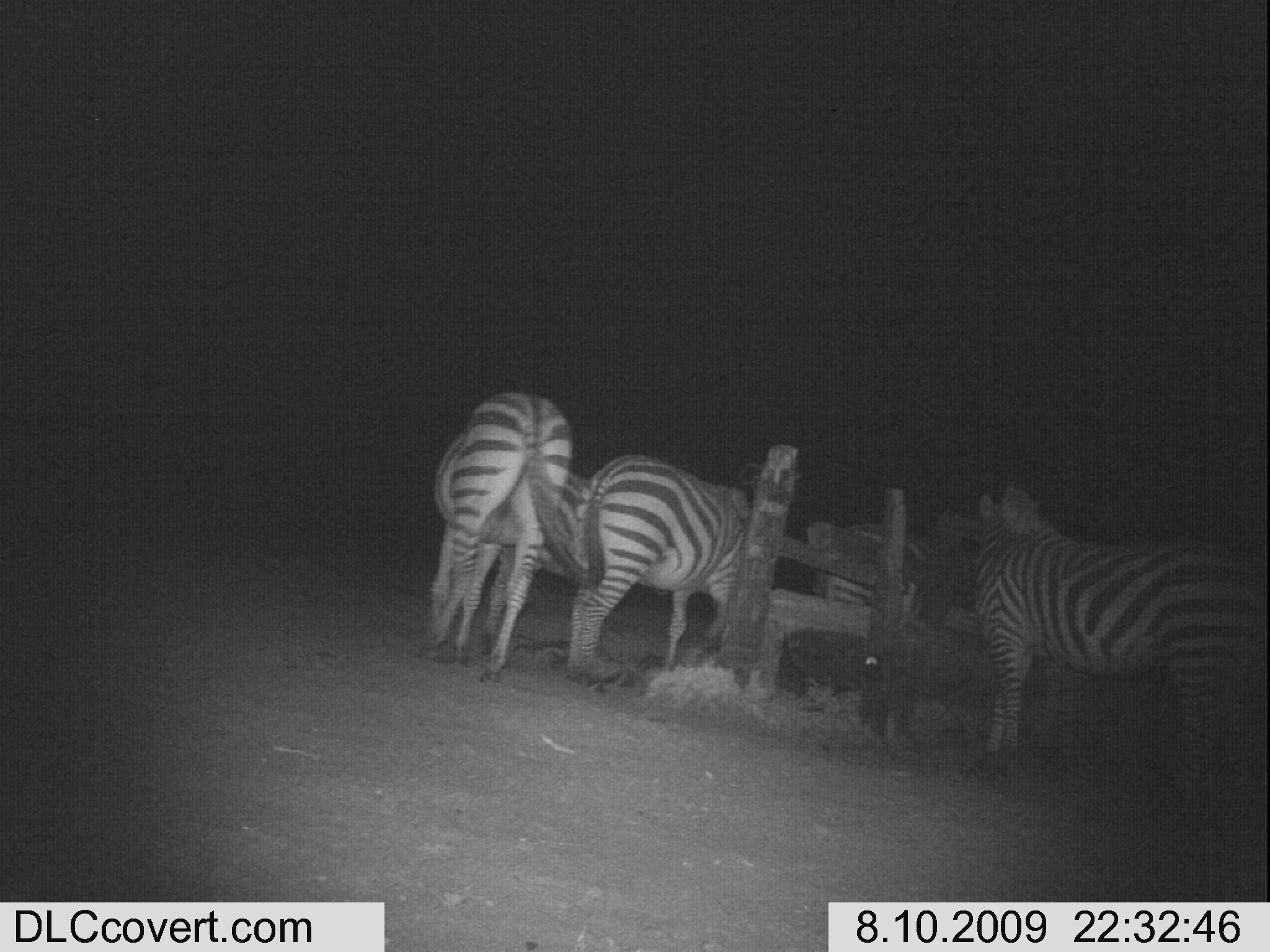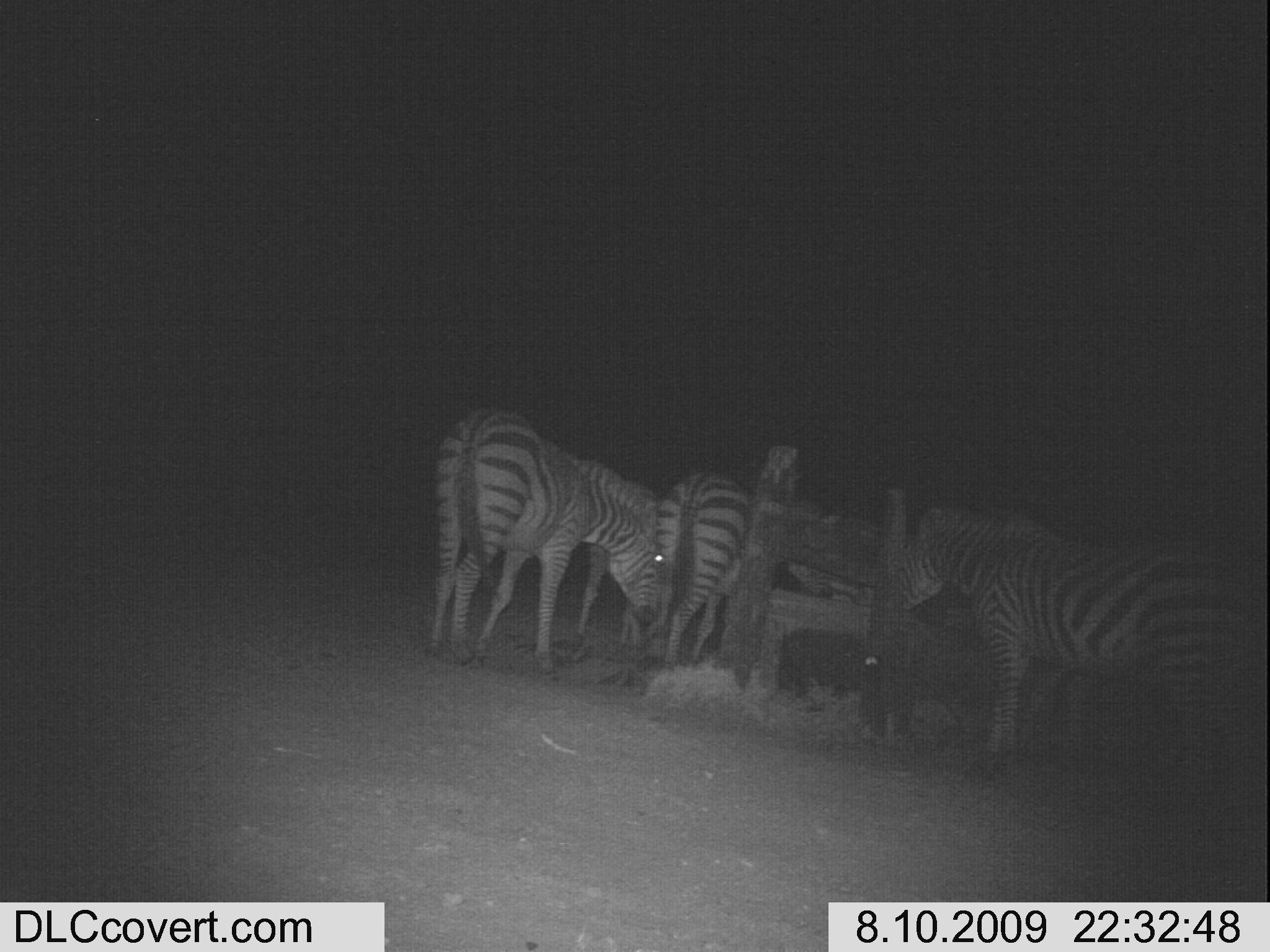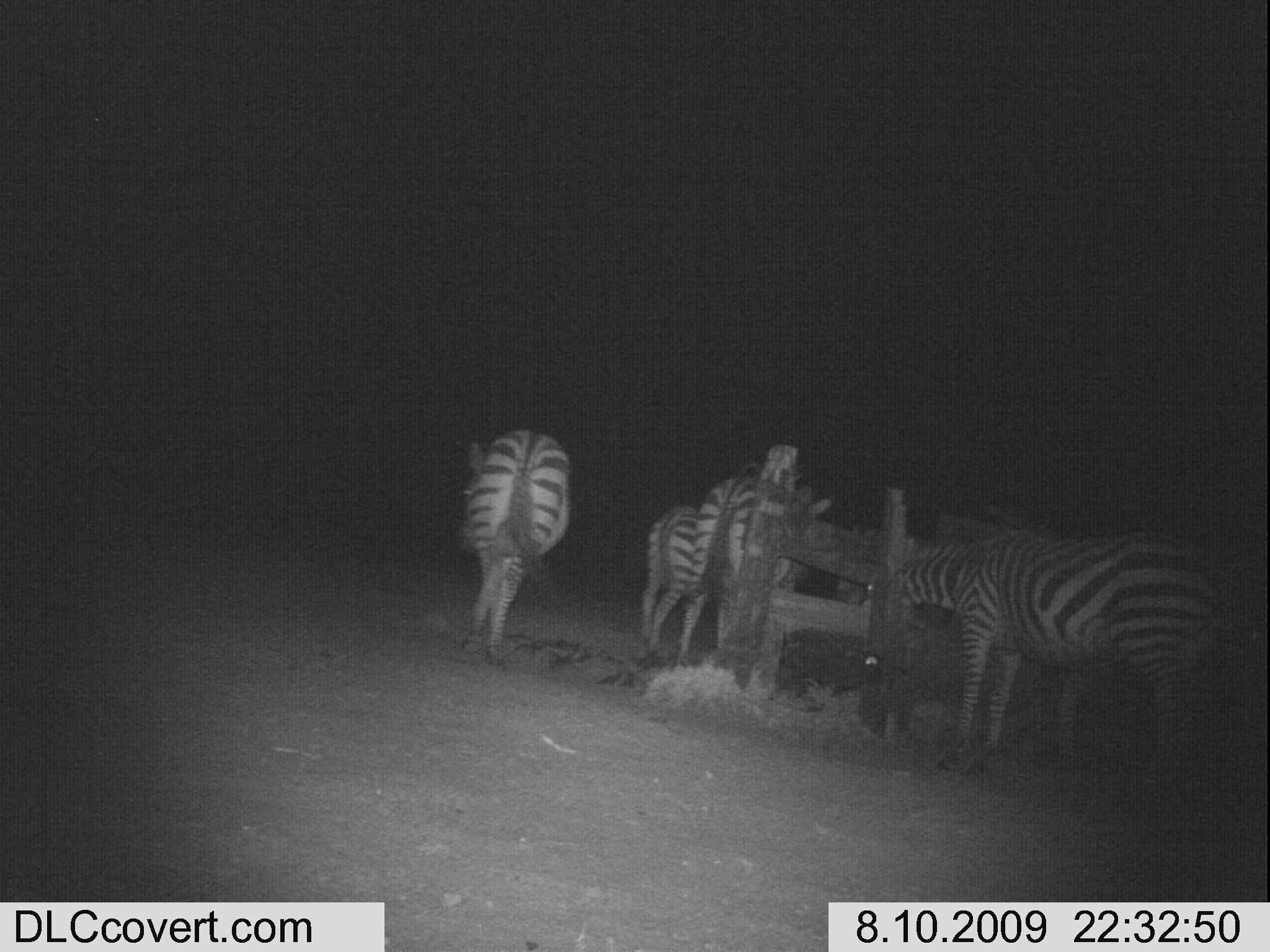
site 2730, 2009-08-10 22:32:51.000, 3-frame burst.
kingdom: Animalia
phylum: Chordata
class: Mammalia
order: Perissodactyla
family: Equidae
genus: Equus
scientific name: Equus quagga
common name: plains zebra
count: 5